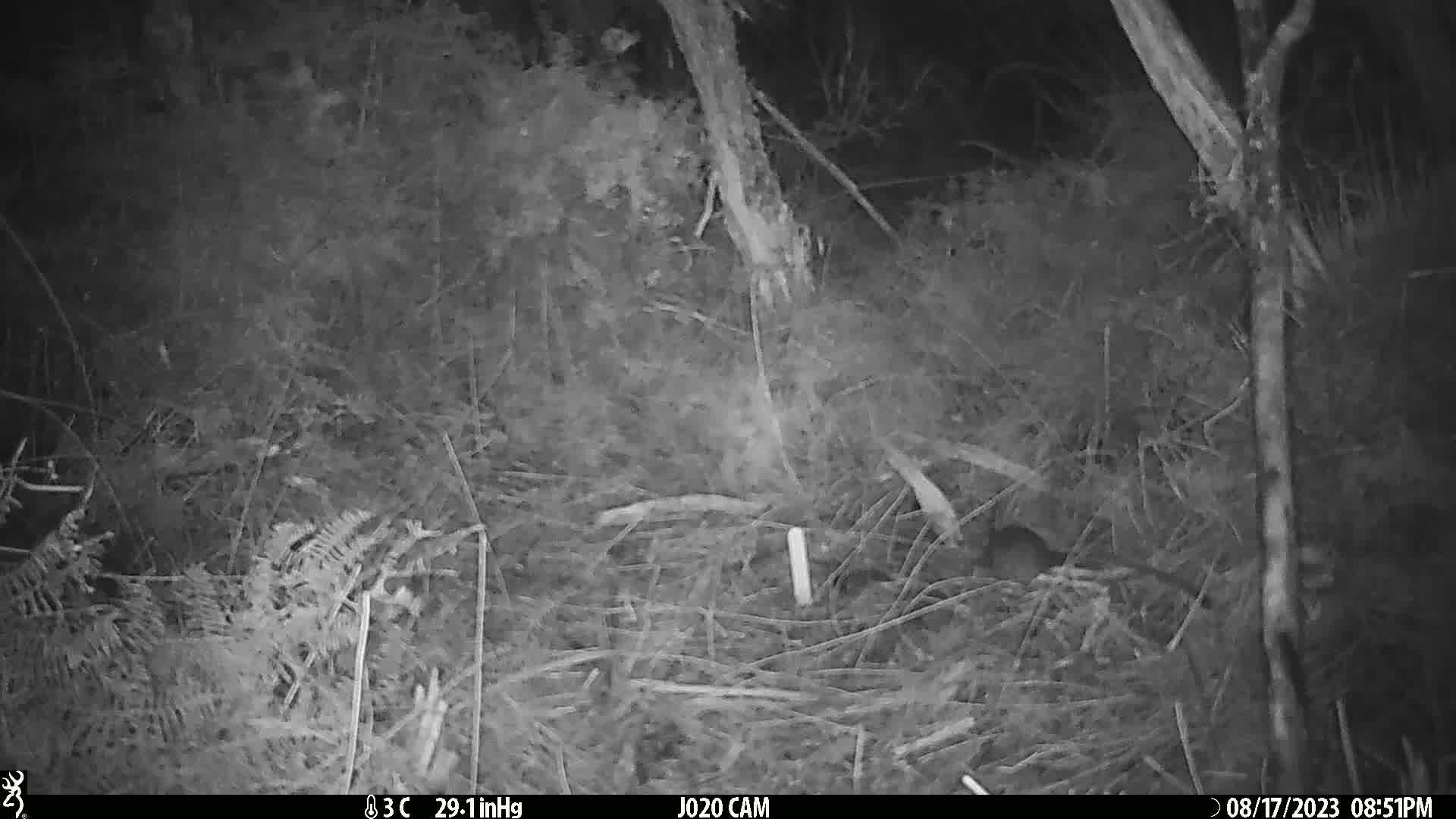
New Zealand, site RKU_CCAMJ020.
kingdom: Animalia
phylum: Chordata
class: Mammalia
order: Rodentia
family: Muridae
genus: Rattus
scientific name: Rattus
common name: rat